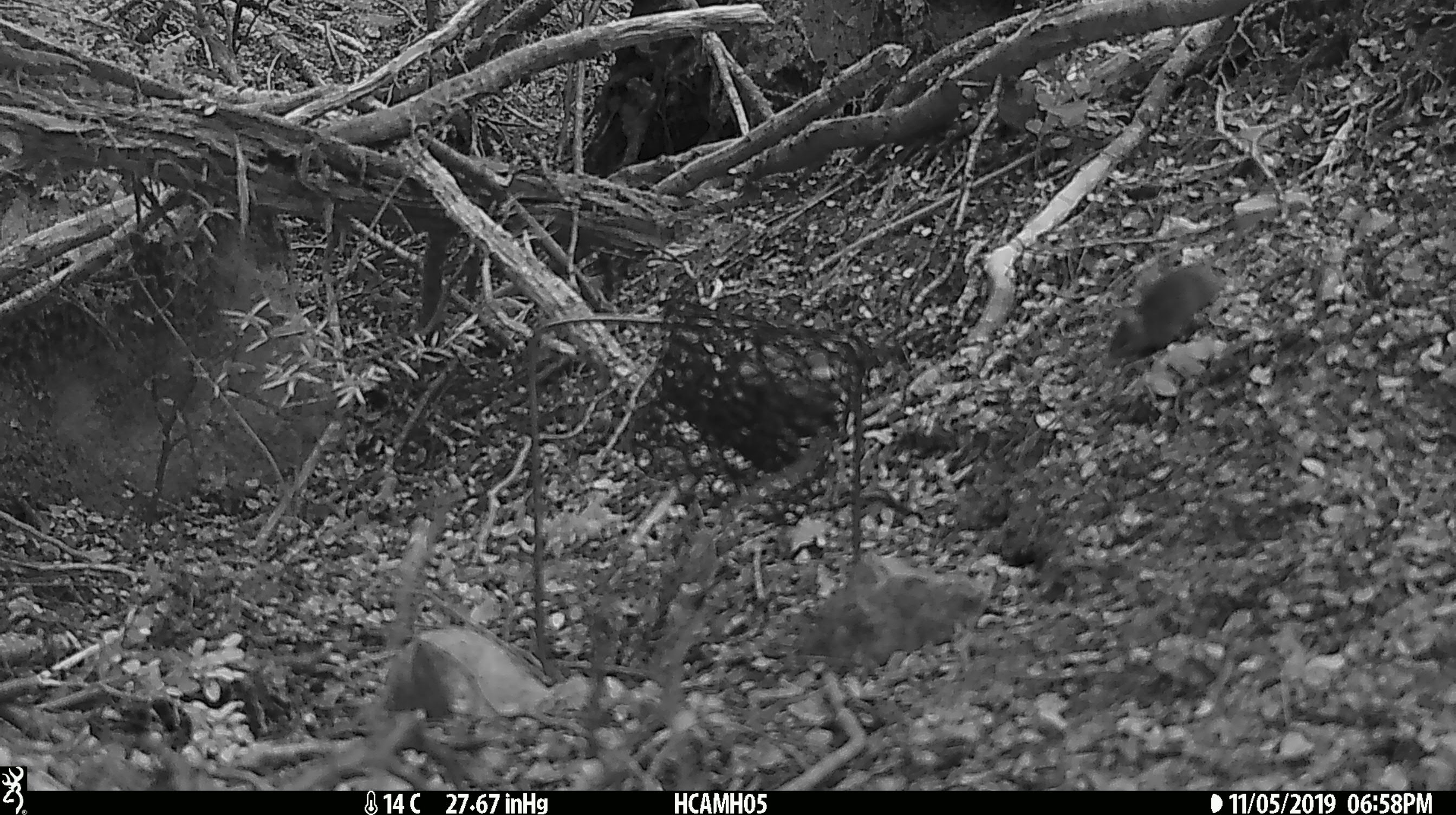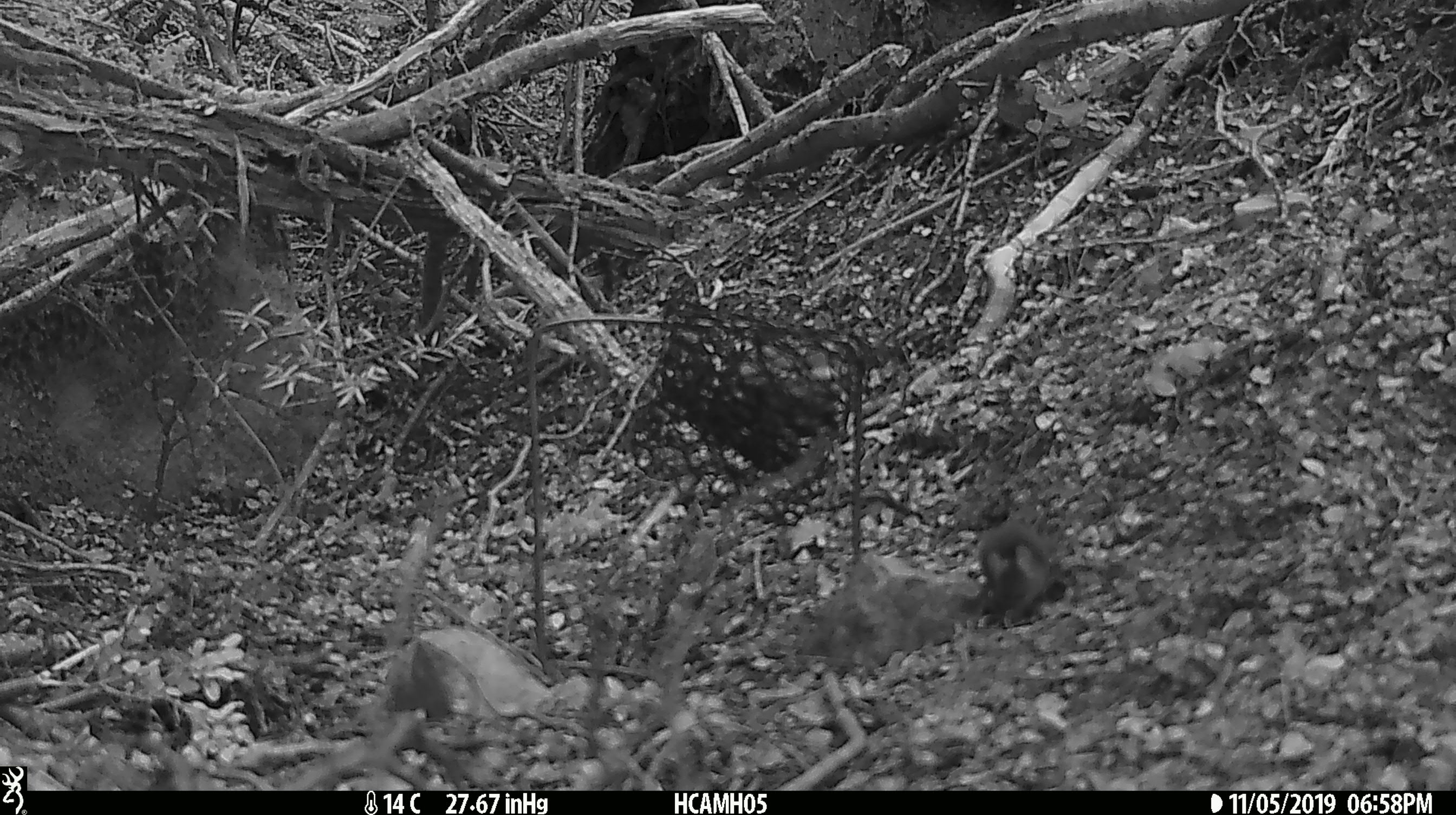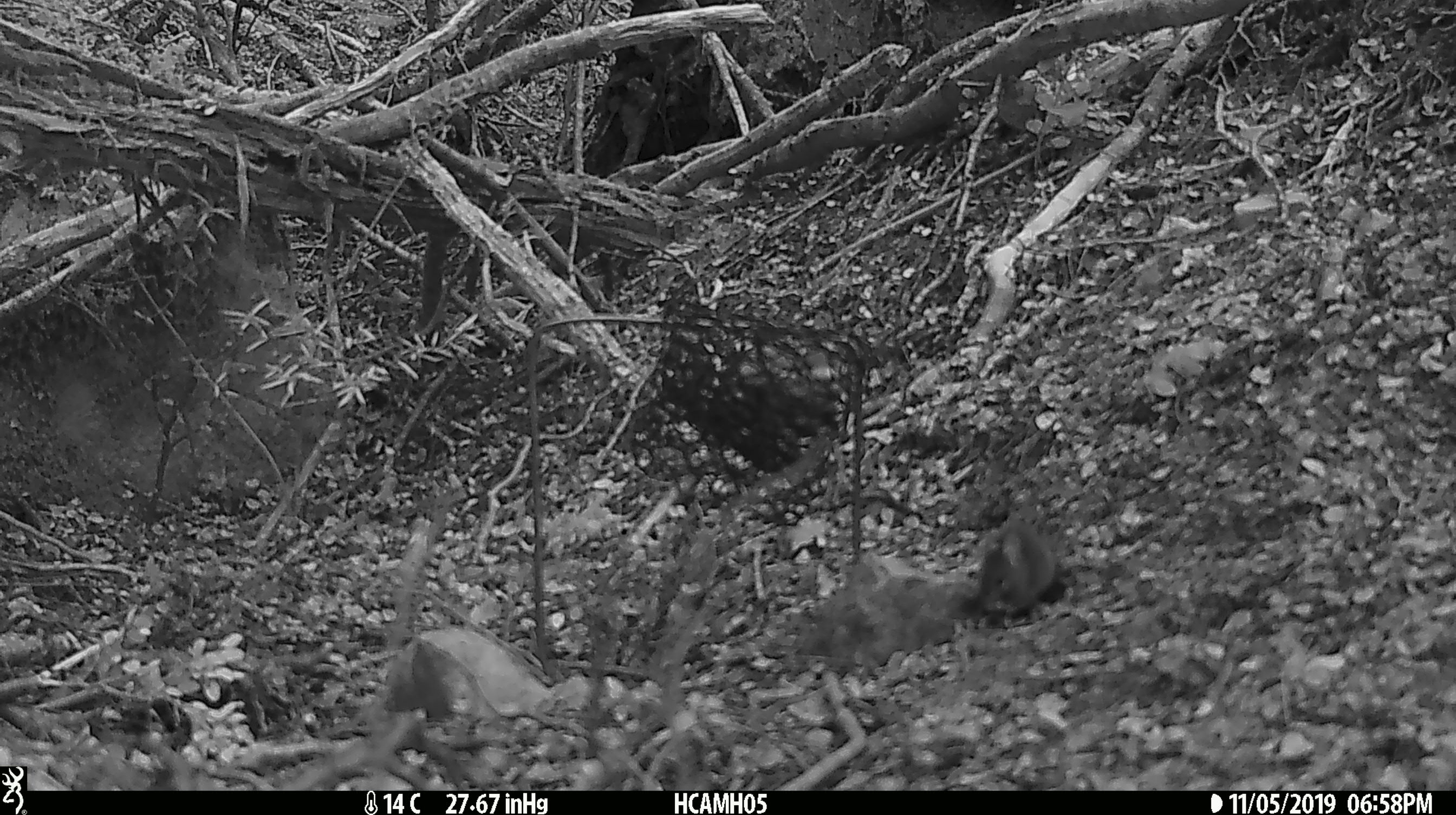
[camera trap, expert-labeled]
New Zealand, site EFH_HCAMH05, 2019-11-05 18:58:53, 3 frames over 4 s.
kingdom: Animalia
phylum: Chordata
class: Mammalia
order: Rodentia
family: Muridae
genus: Mus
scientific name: Mus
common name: mouse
Mouse (Mus).